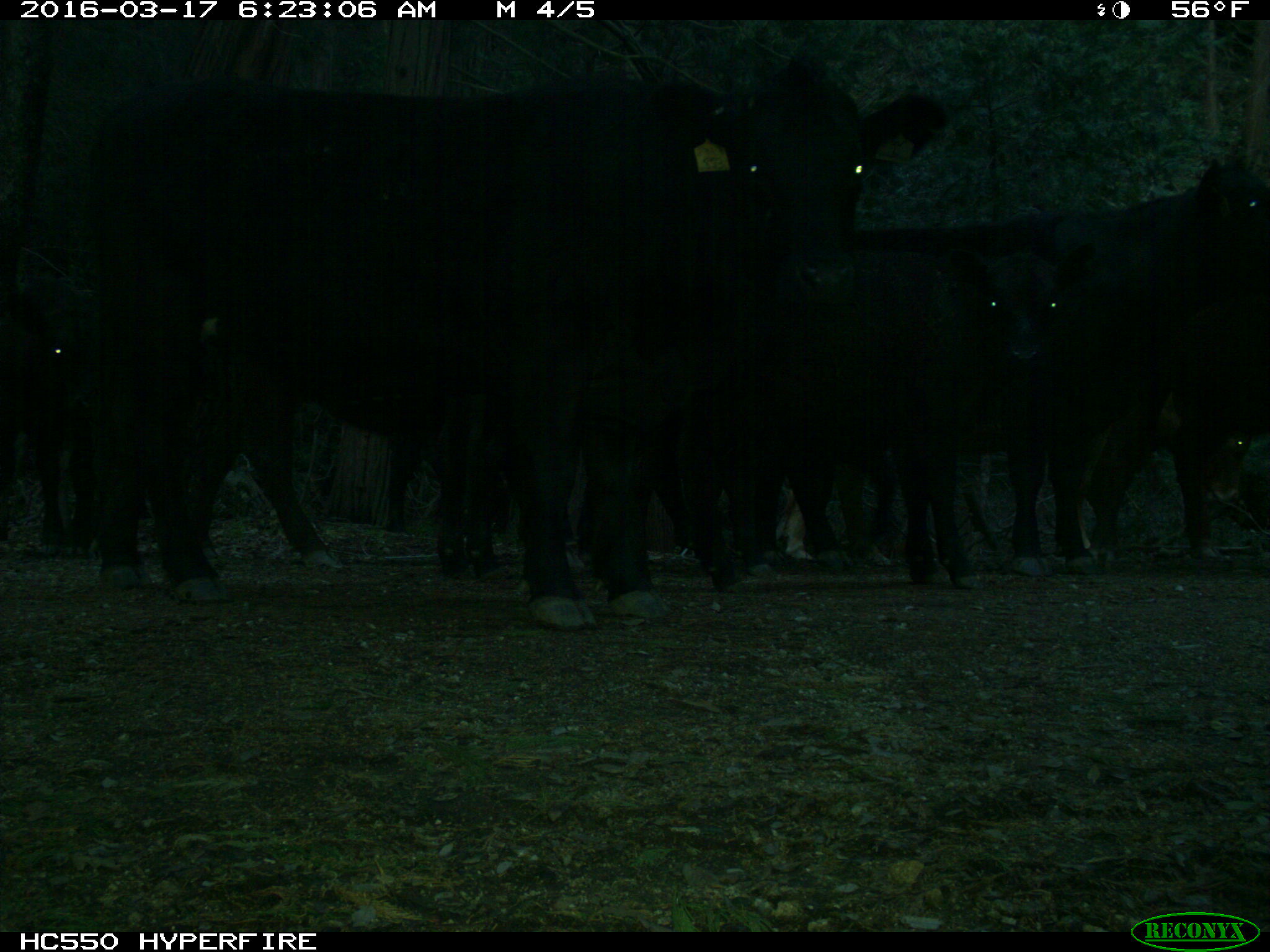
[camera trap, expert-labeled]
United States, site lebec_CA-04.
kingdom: Animalia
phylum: Chordata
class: Mammalia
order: Artiodactyla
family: Bovidae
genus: Bos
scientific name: Bos taurus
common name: domestic cow